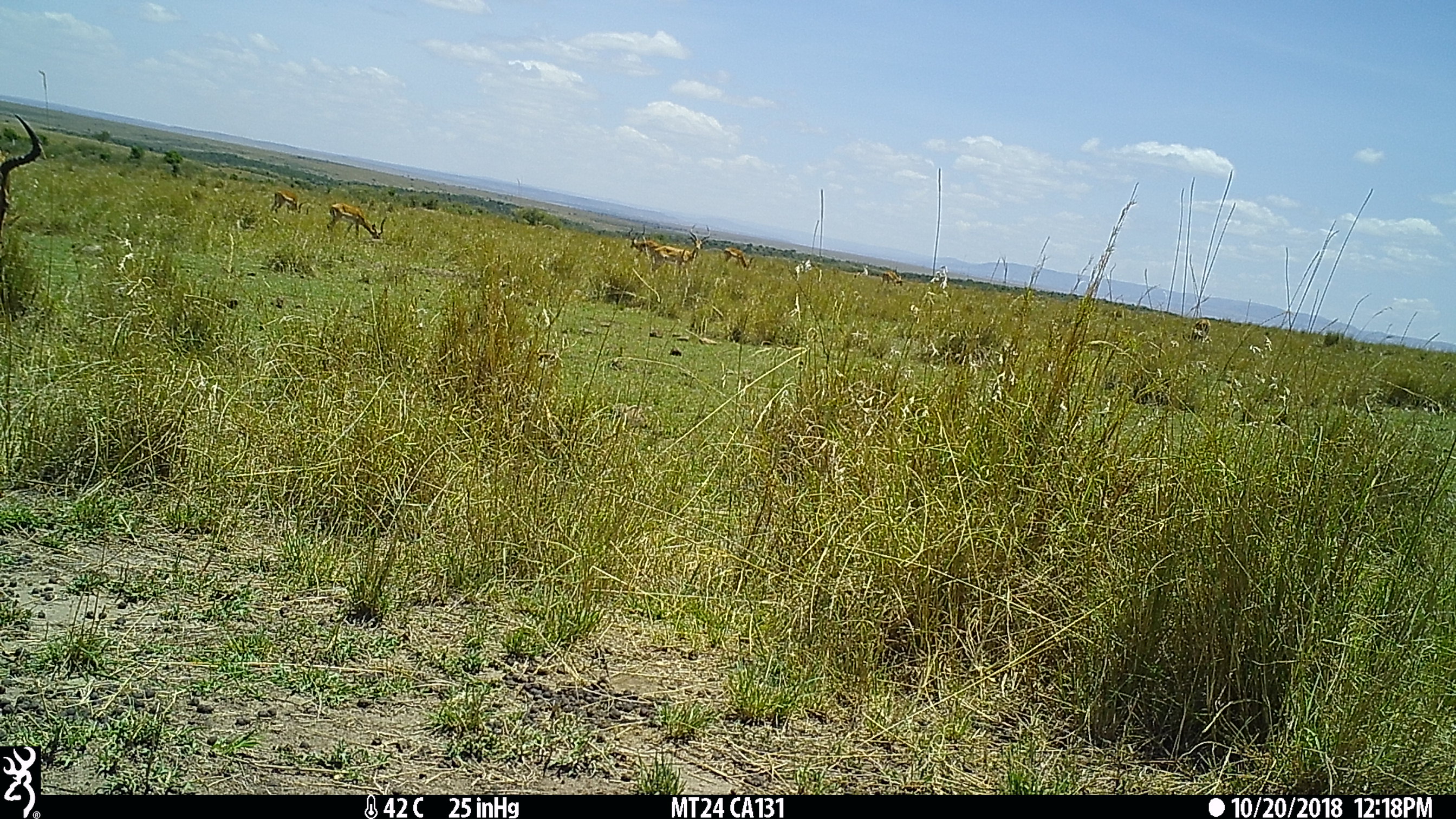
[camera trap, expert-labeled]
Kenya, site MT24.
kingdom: Animalia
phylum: Chordata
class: Mammalia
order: Artiodactyla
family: Bovidae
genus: Aepyceros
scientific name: Aepyceros melampus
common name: impala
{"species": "impala (Aepyceros melampus)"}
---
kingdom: Animalia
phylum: Chordata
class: Mammalia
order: Artiodactyla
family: Bovidae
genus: Alcelaphus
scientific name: Alcelaphus buselaphus cokii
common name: coke's hartebeest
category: hartebeest cokes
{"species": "hartebeest cokes (coke's hartebeest) (Alcelaphus buselaphus cokii)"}